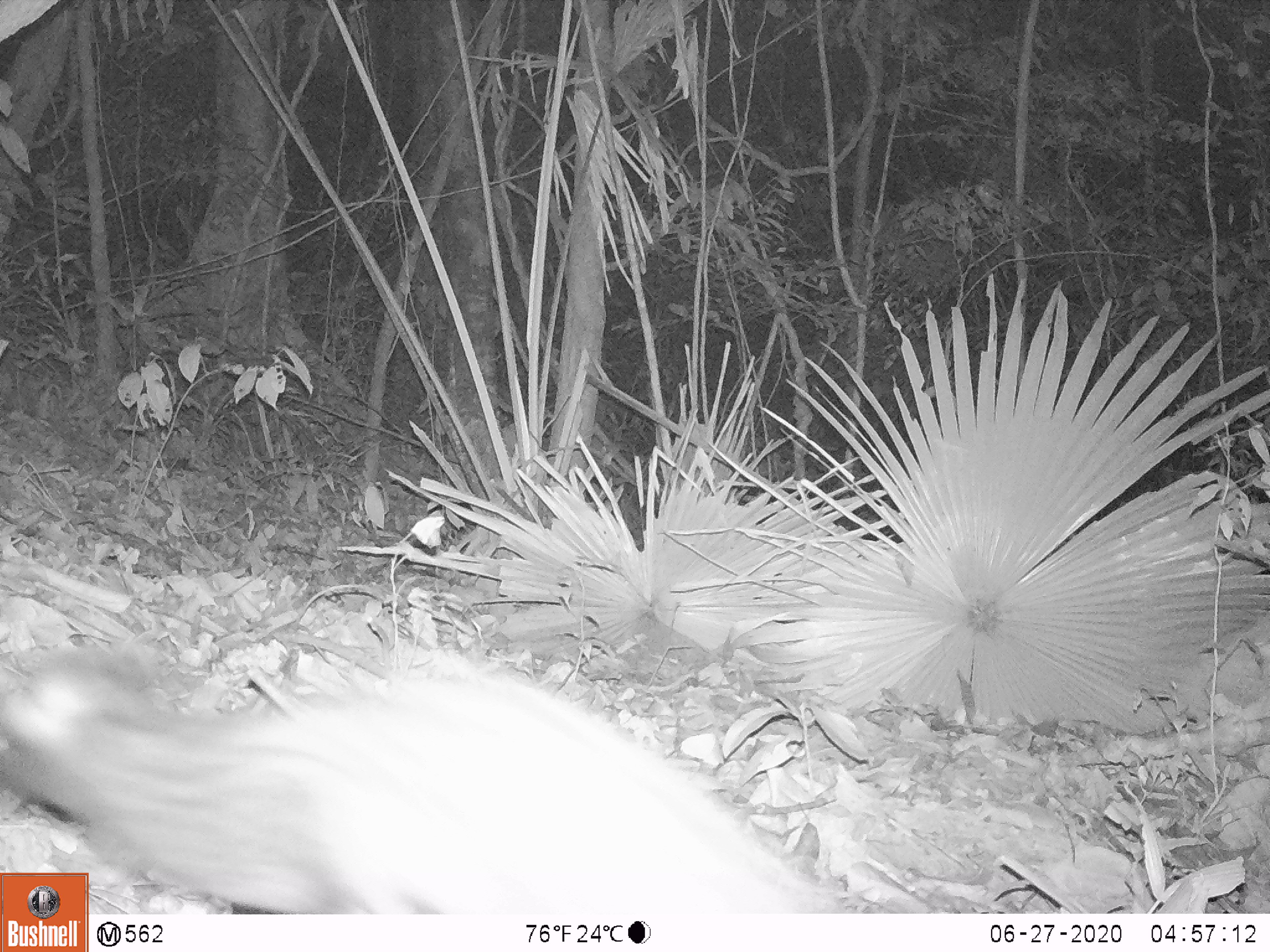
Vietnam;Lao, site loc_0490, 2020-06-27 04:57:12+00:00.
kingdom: Animalia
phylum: Chordata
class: Mammalia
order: Carnivora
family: Viverridae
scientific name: Paradoxurinae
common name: palm civet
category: unidentified palm civet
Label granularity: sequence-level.